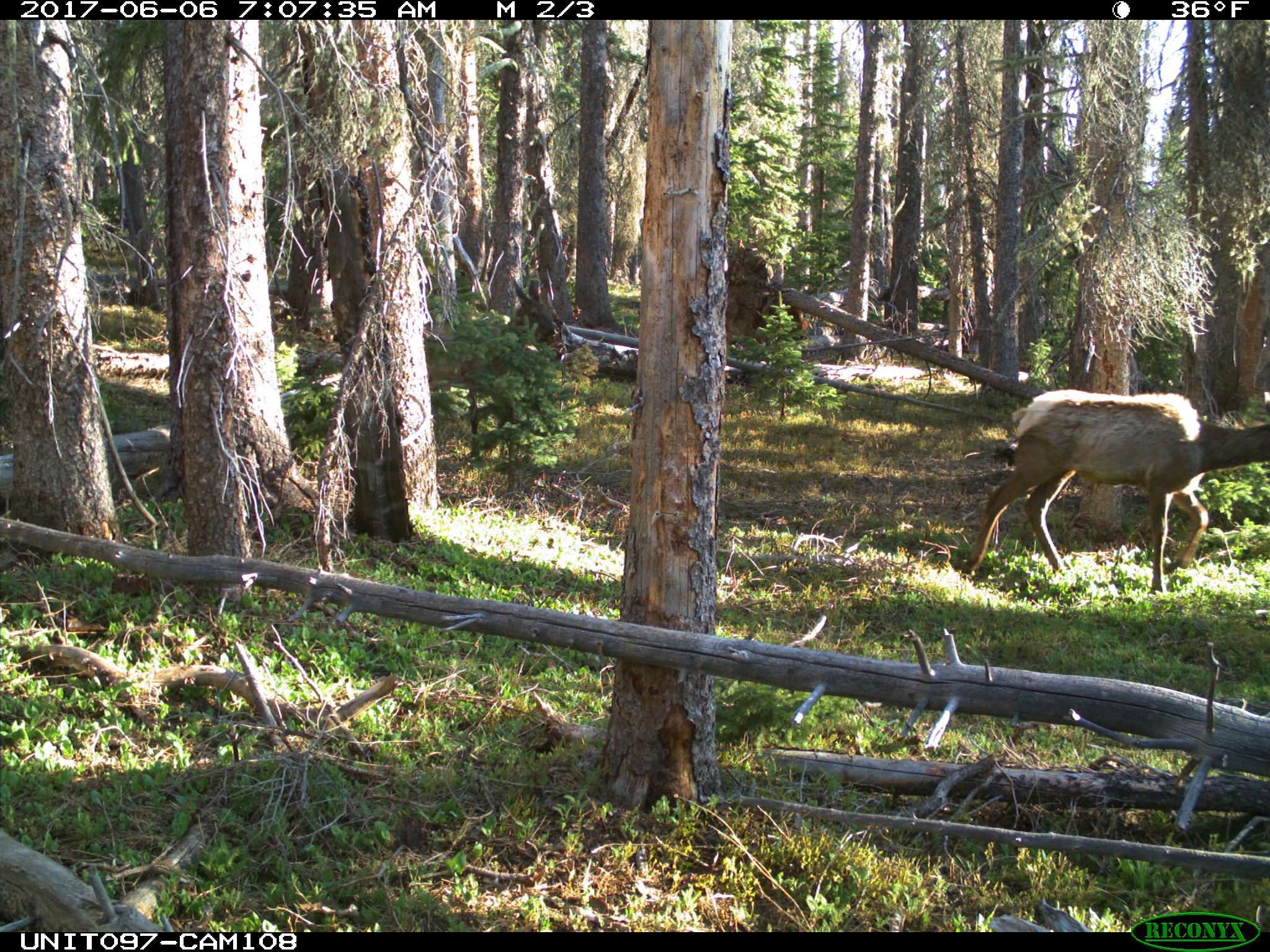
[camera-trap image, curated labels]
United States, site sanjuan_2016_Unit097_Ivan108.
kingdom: Animalia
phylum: Chordata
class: Mammalia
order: Artiodactyla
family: Cervidae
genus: Cervus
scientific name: Cervus elaphus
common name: red deer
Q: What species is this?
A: Cervus elaphus (red deer).